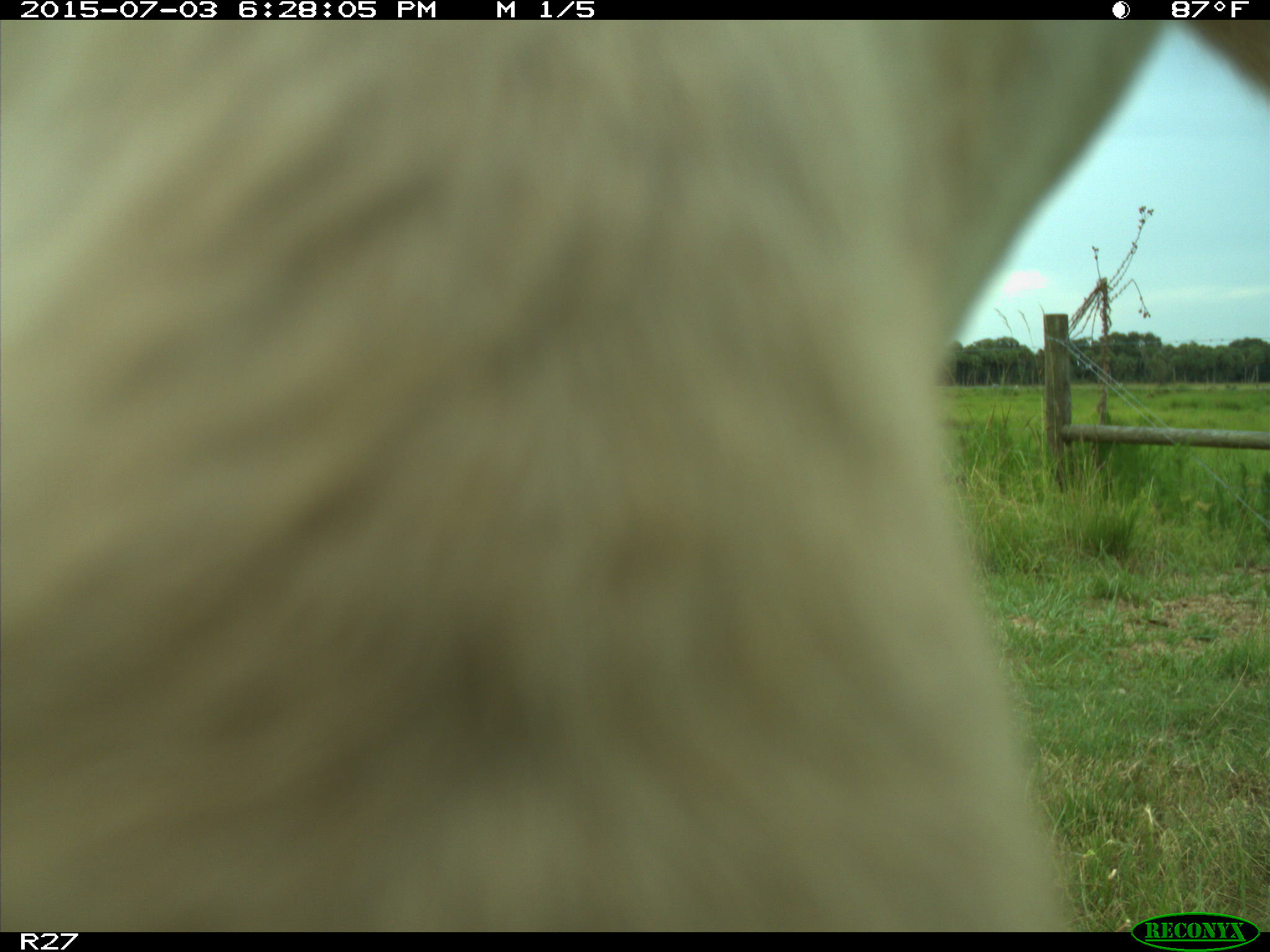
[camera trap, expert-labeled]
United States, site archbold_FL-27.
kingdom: Animalia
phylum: Chordata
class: Mammalia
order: Artiodactyla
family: Bovidae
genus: Bos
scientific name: Bos taurus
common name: domestic cow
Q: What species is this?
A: Bos taurus (domestic cow).